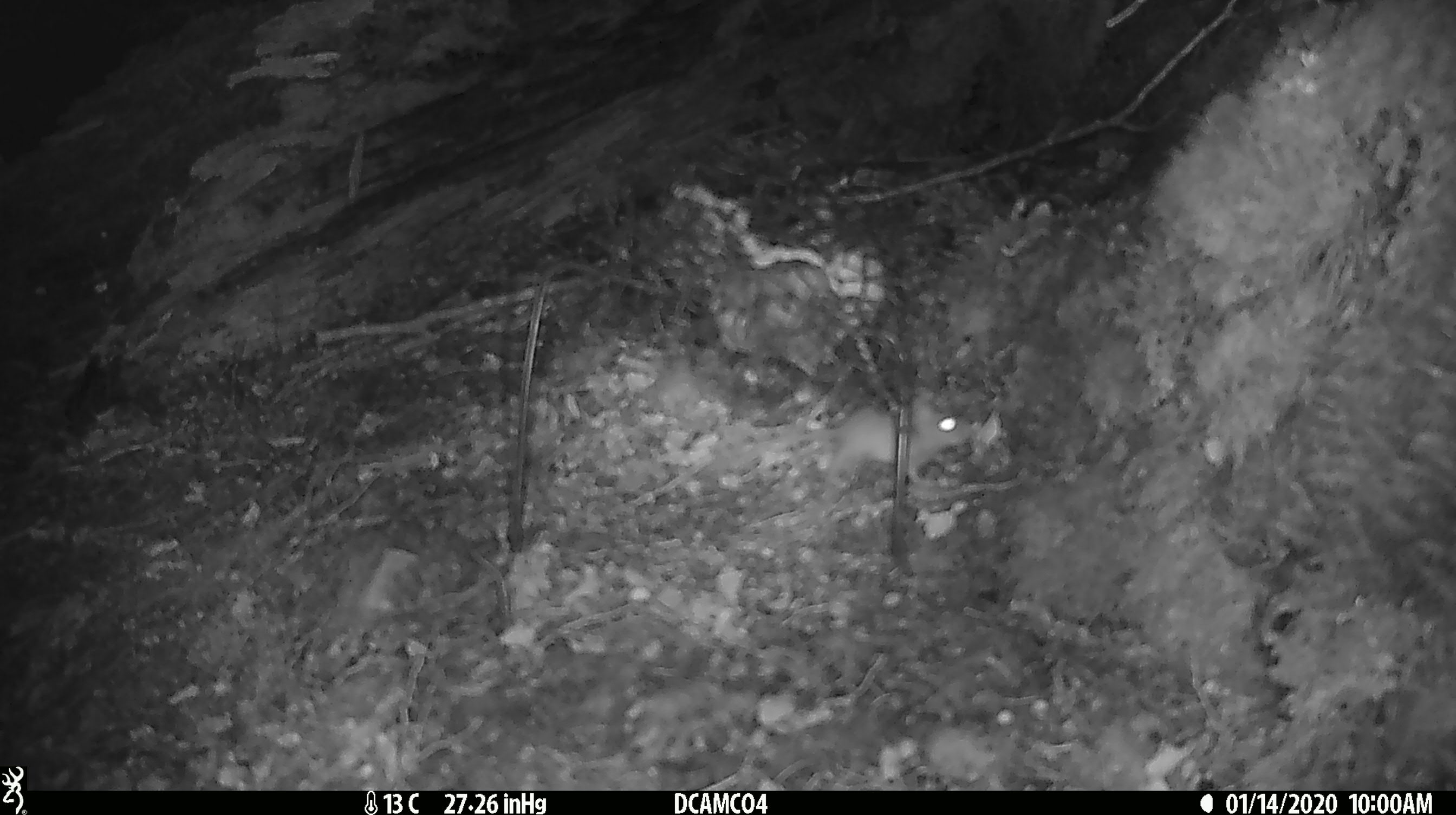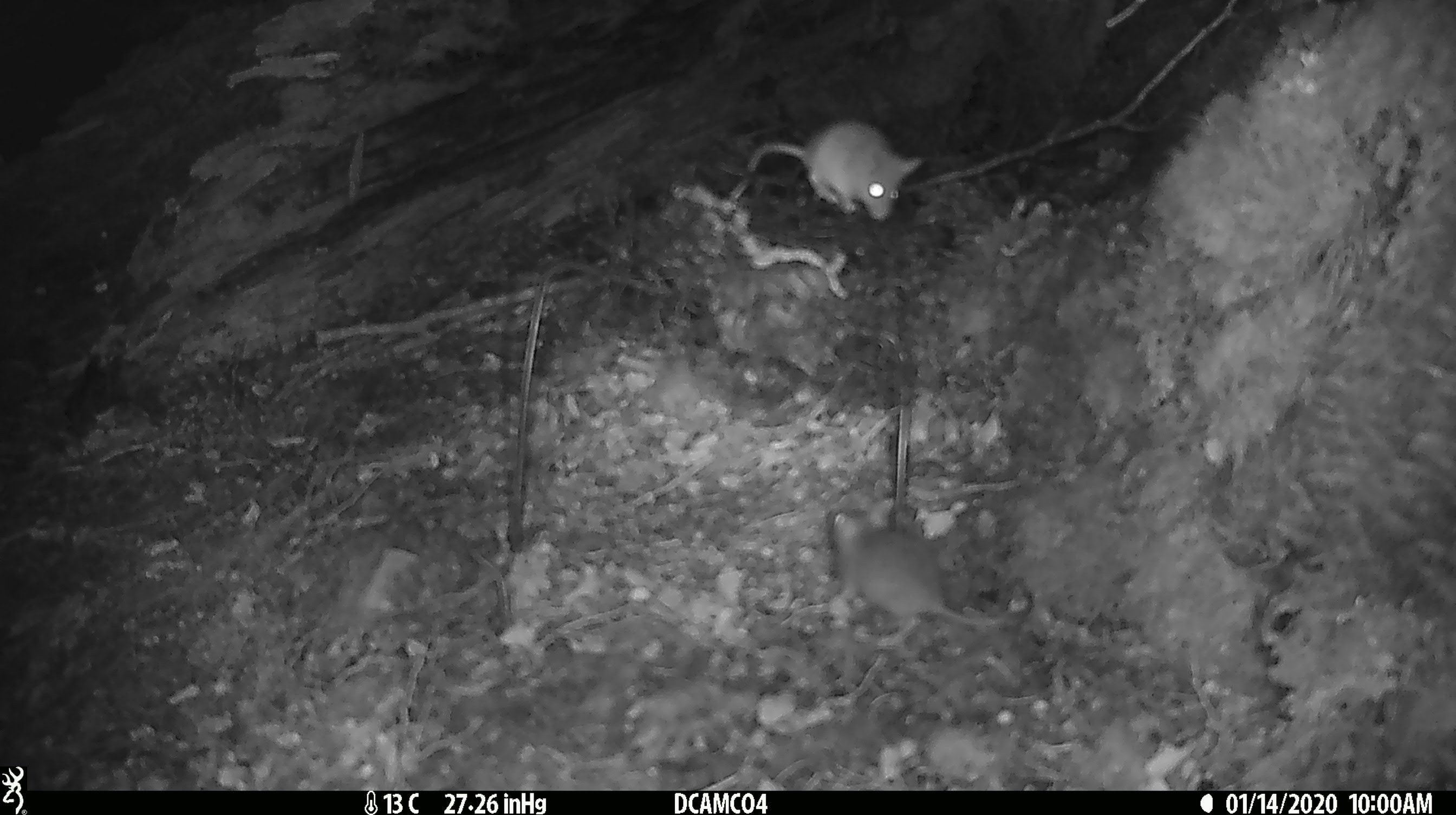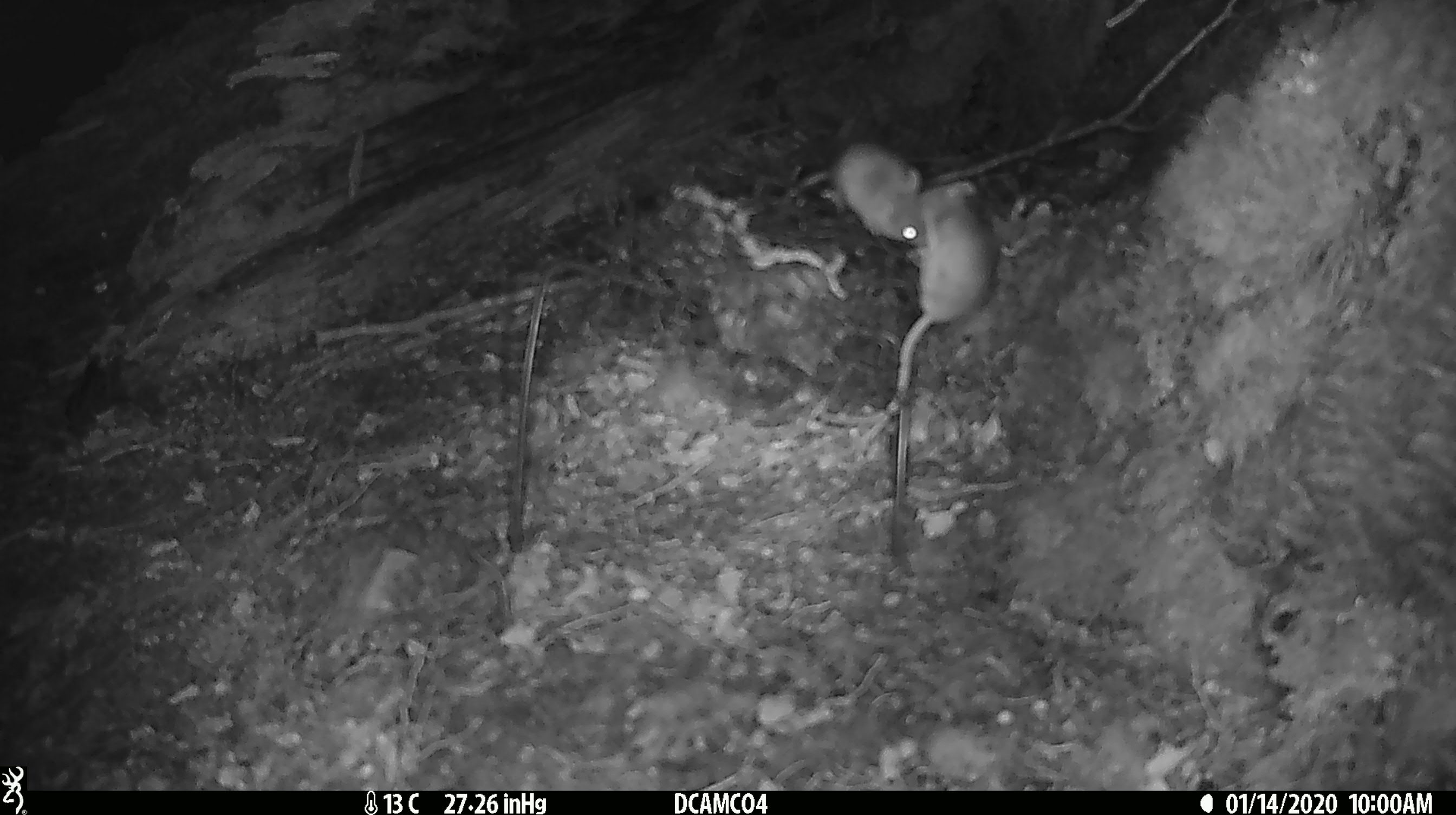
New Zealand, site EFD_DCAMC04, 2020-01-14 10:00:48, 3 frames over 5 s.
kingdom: Animalia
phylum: Chordata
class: Mammalia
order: Rodentia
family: Muridae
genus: Mus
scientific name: Mus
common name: mouse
Mouse (Mus).